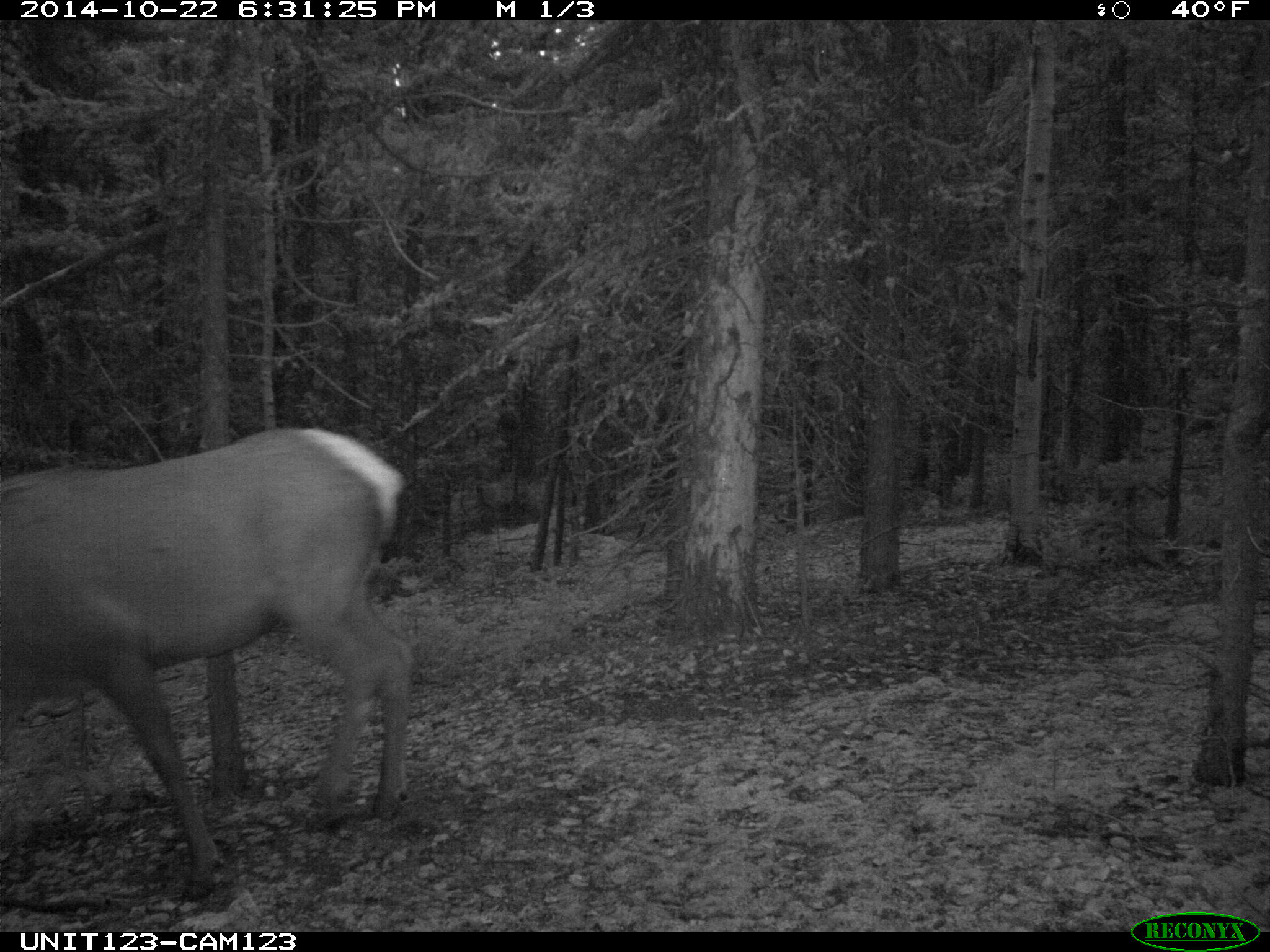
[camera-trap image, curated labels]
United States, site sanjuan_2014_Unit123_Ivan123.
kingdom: Animalia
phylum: Chordata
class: Mammalia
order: Artiodactyla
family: Cervidae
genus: Cervus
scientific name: Cervus elaphus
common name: red deer